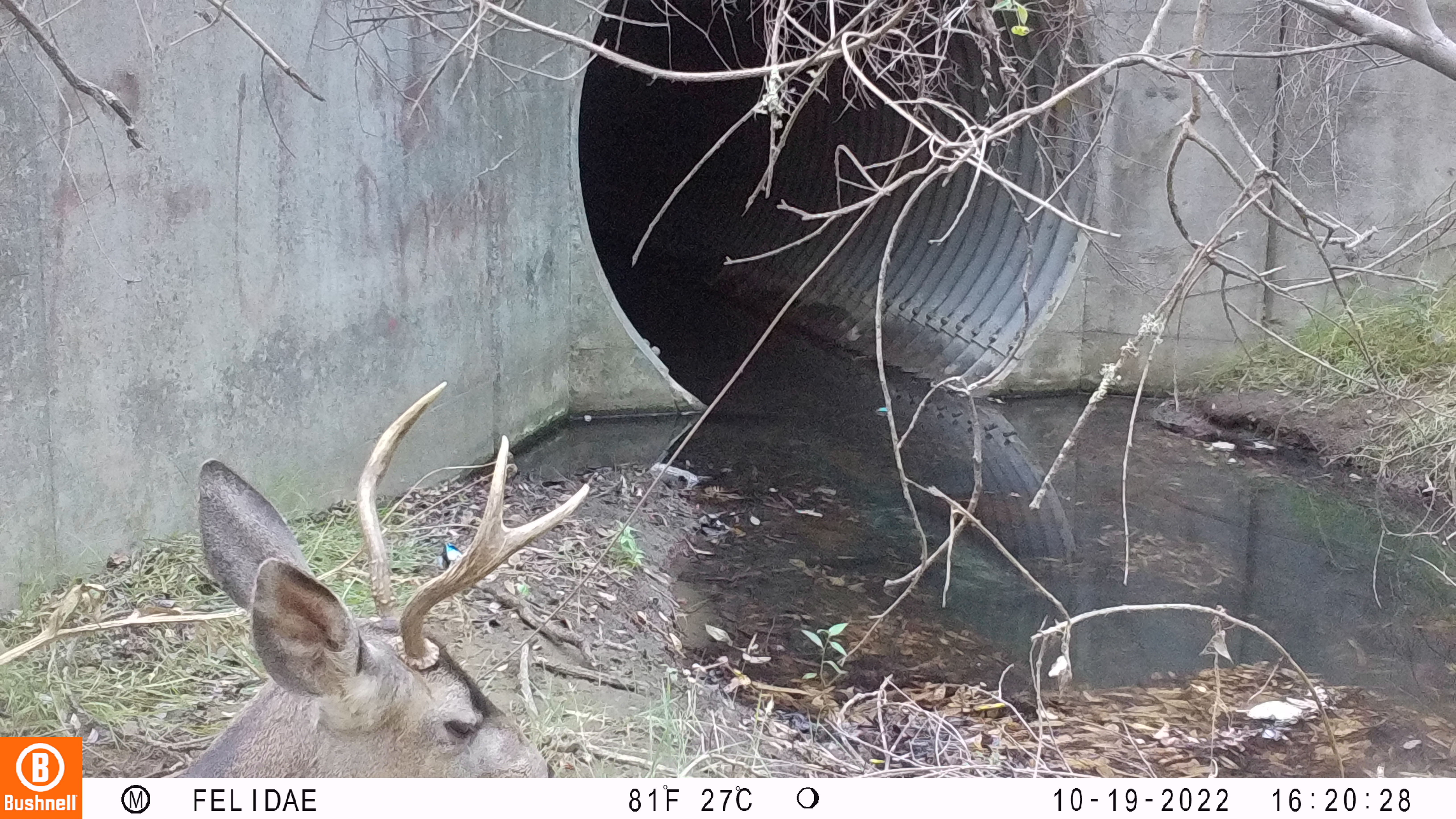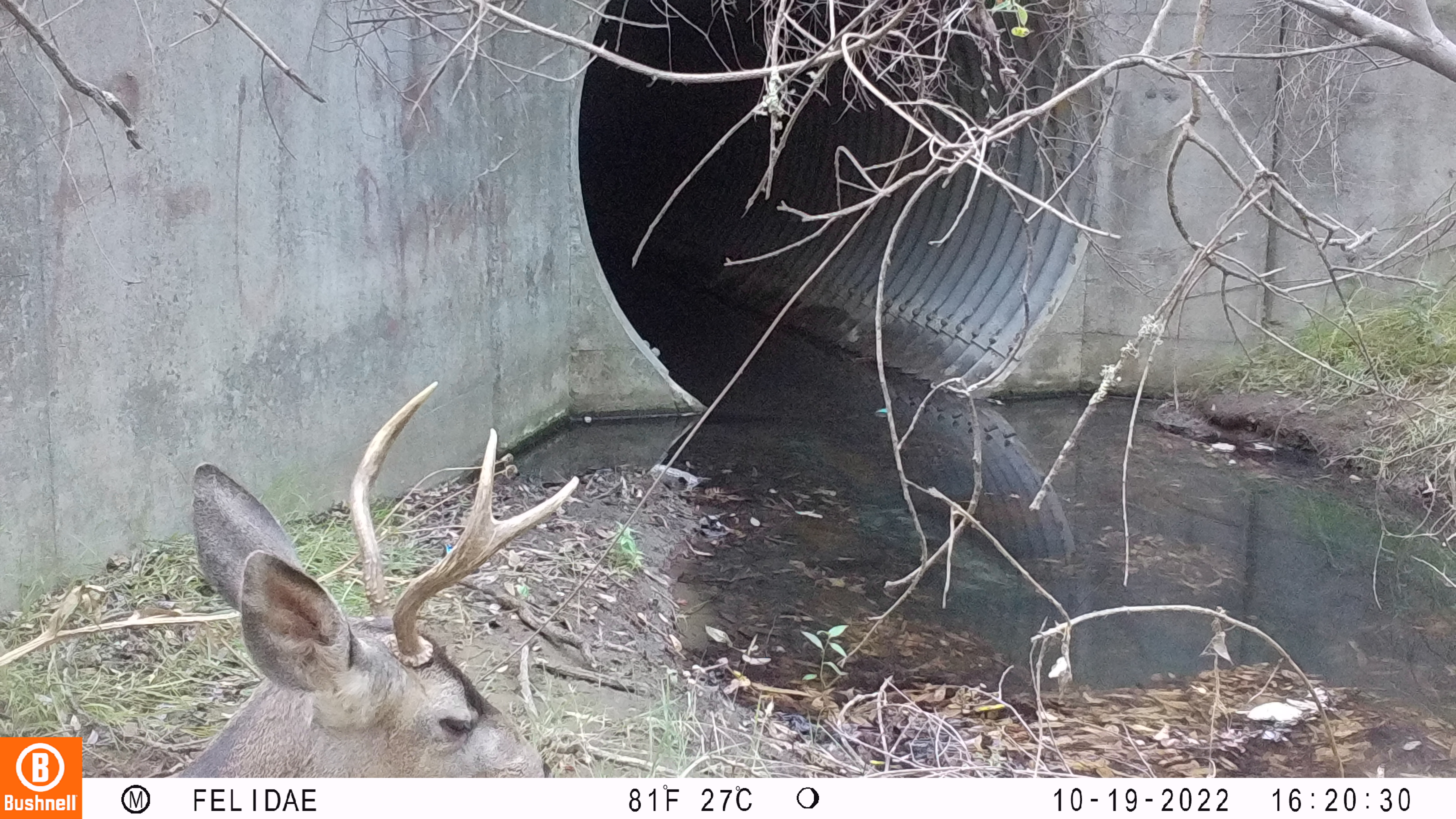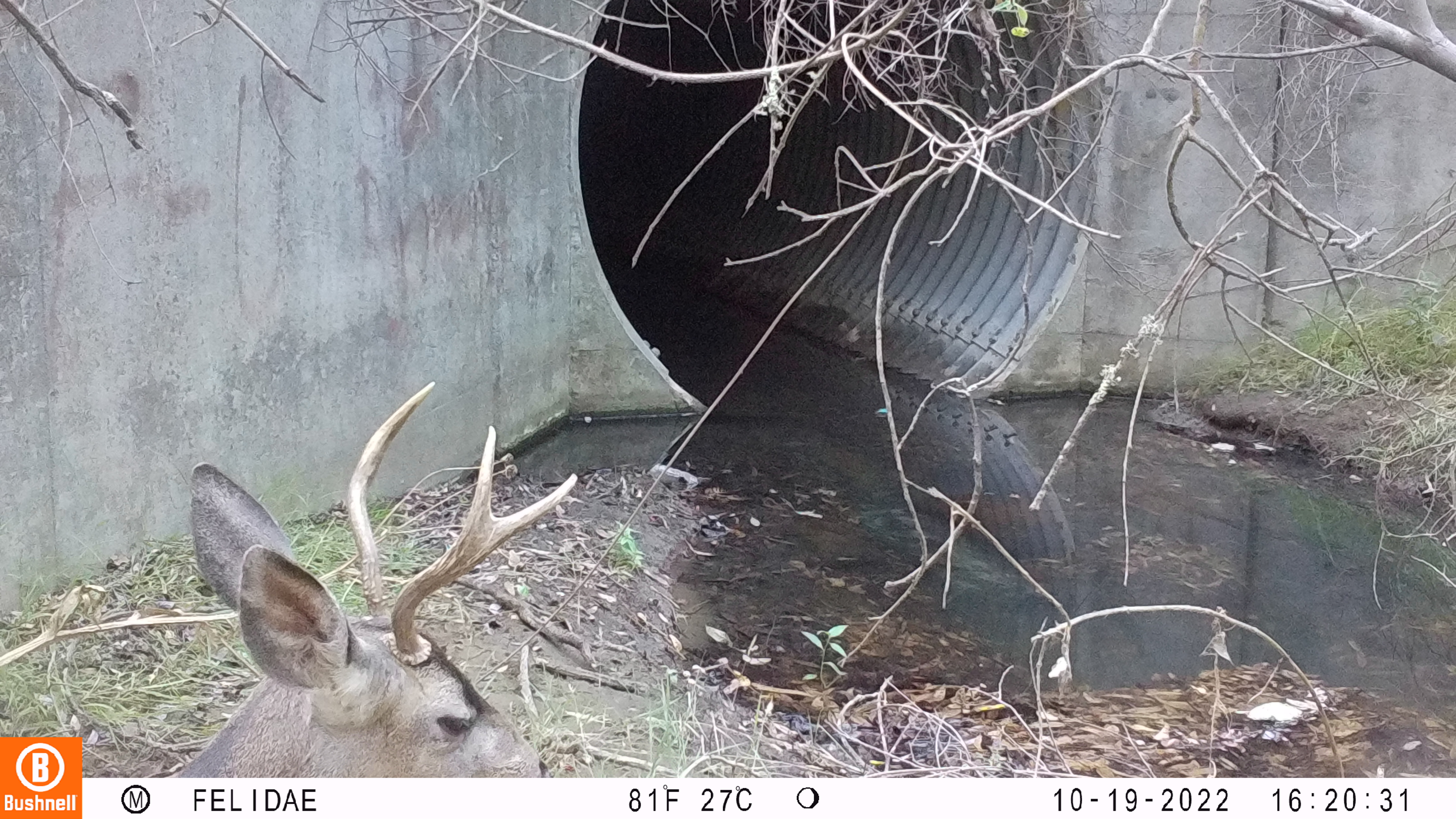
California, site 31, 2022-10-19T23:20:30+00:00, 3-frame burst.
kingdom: Animalia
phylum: Chordata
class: Mammalia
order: Artiodactyla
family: Cervidae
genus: Odocoileus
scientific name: Odocoileus hemionus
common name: mule deer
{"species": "mule deer (Odocoileus hemionus)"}